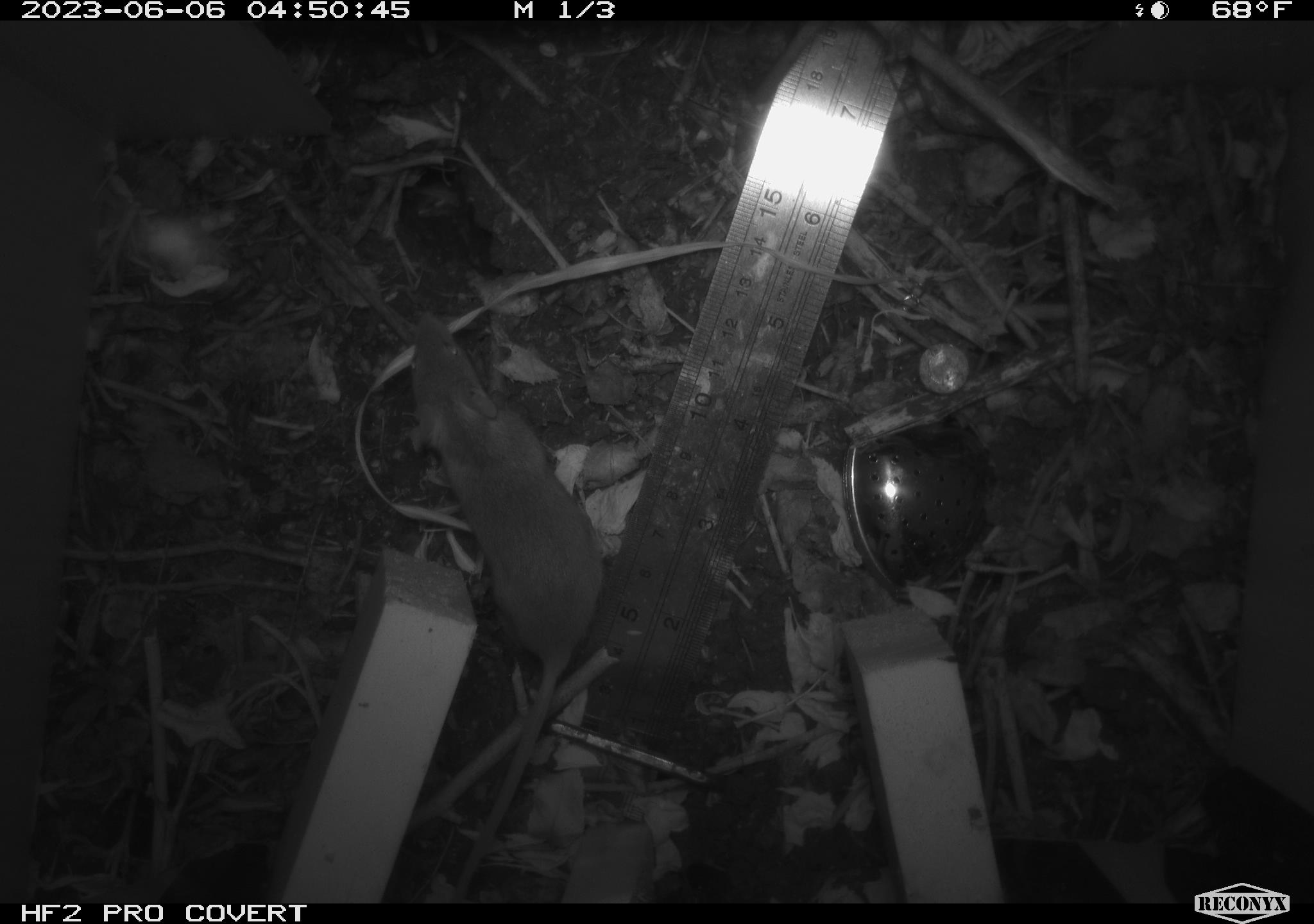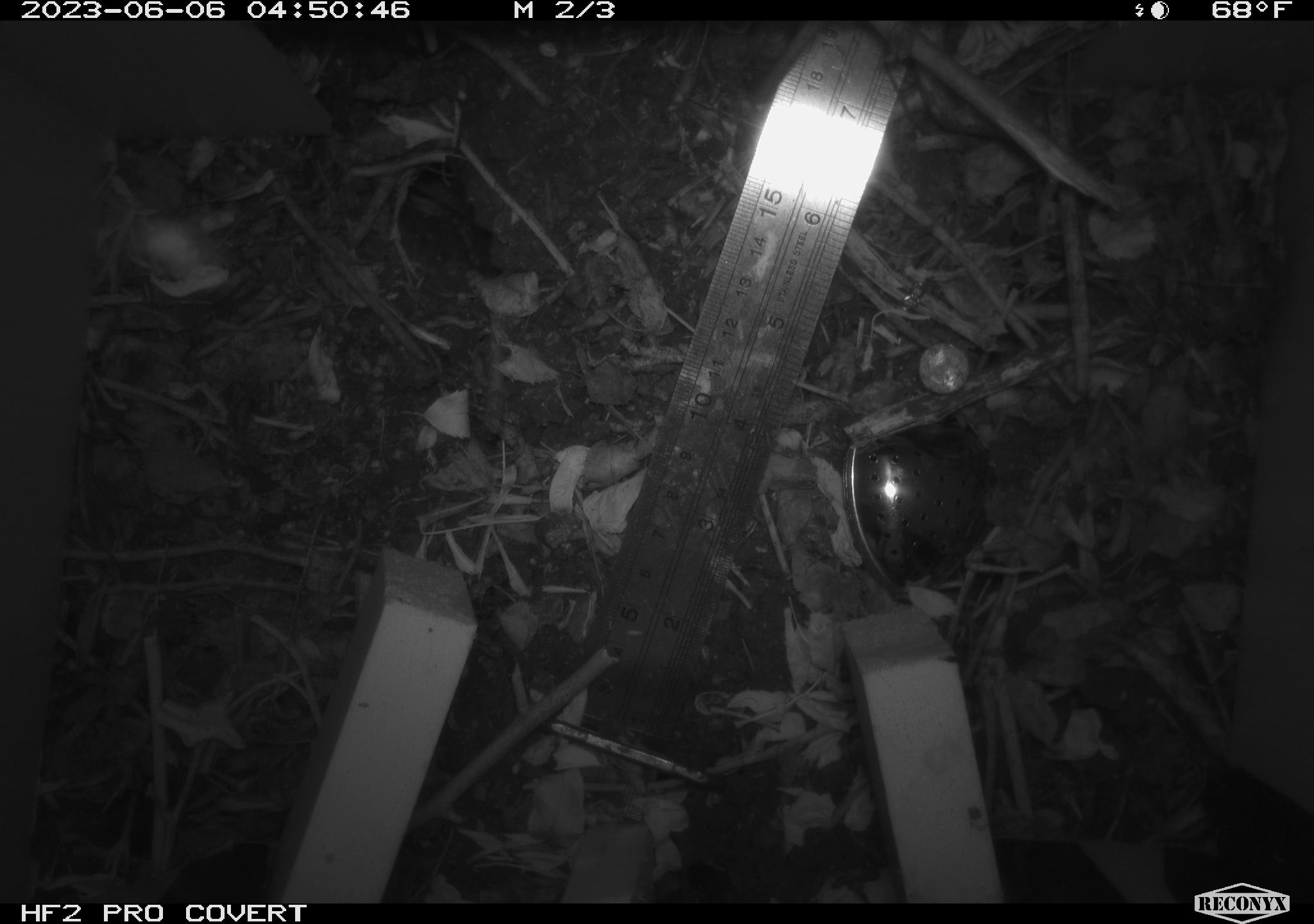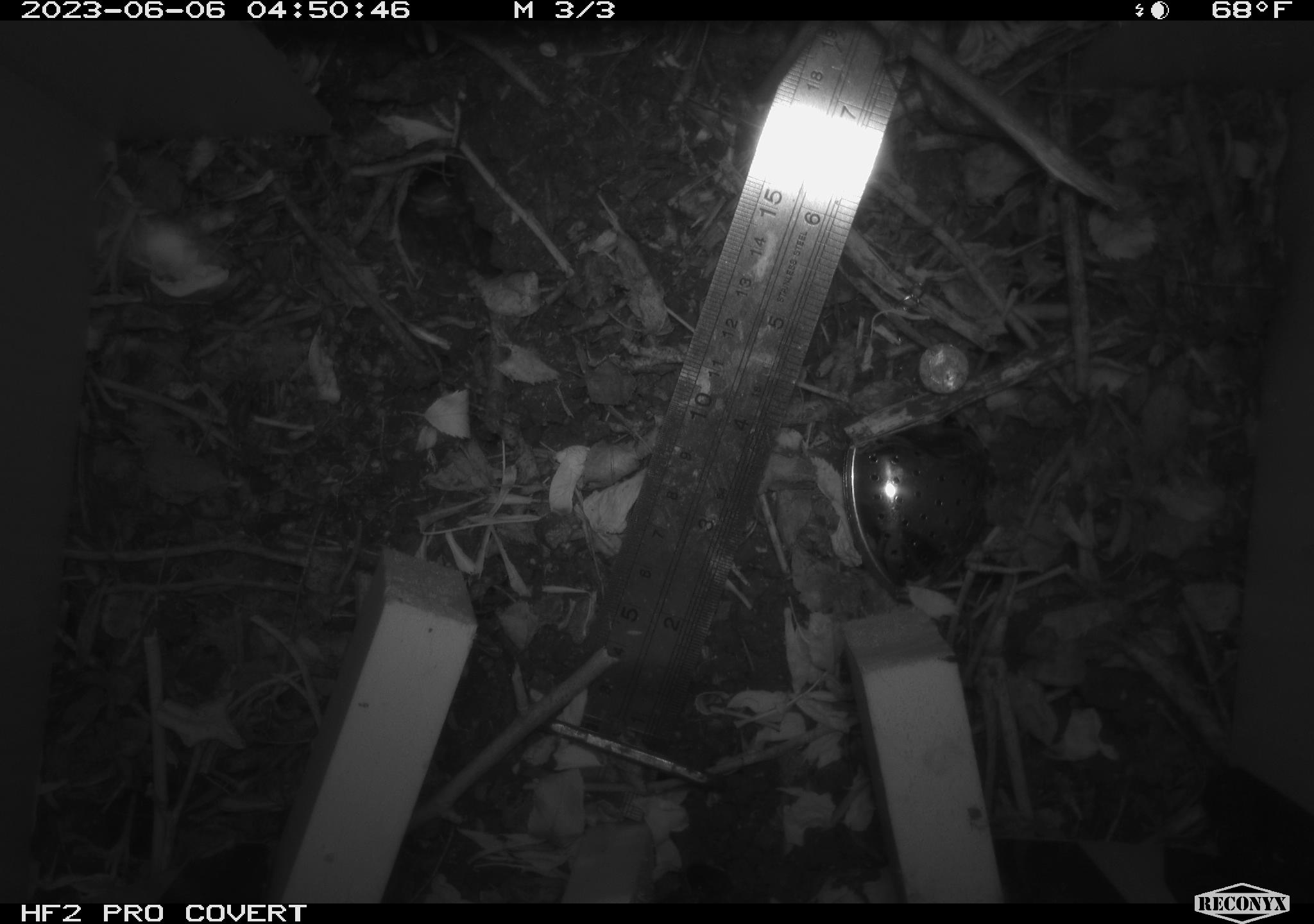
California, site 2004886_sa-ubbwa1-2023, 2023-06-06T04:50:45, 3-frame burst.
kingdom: Animalia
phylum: Chordata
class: Mammalia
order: Rodentia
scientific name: Rodentia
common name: rodent